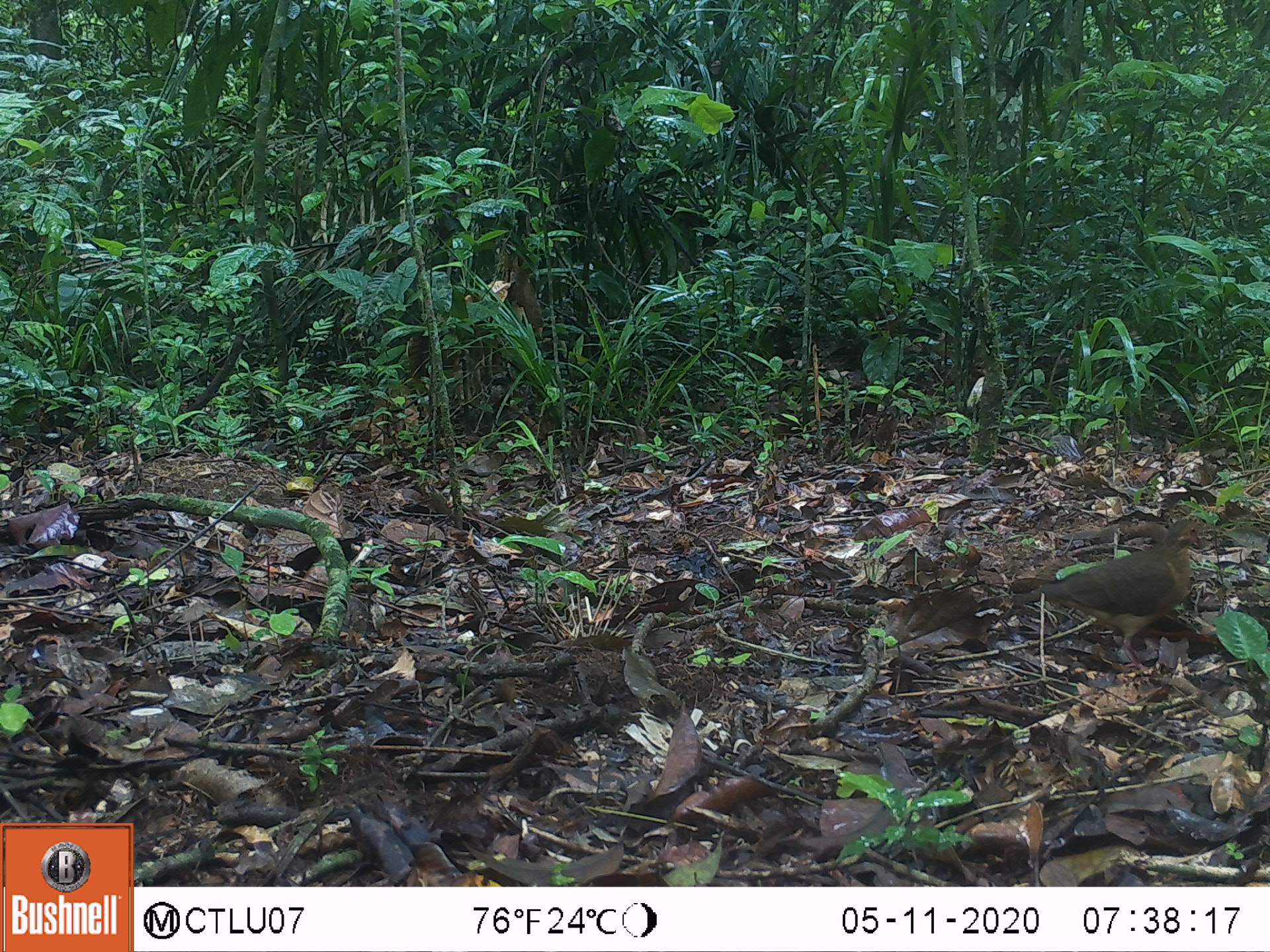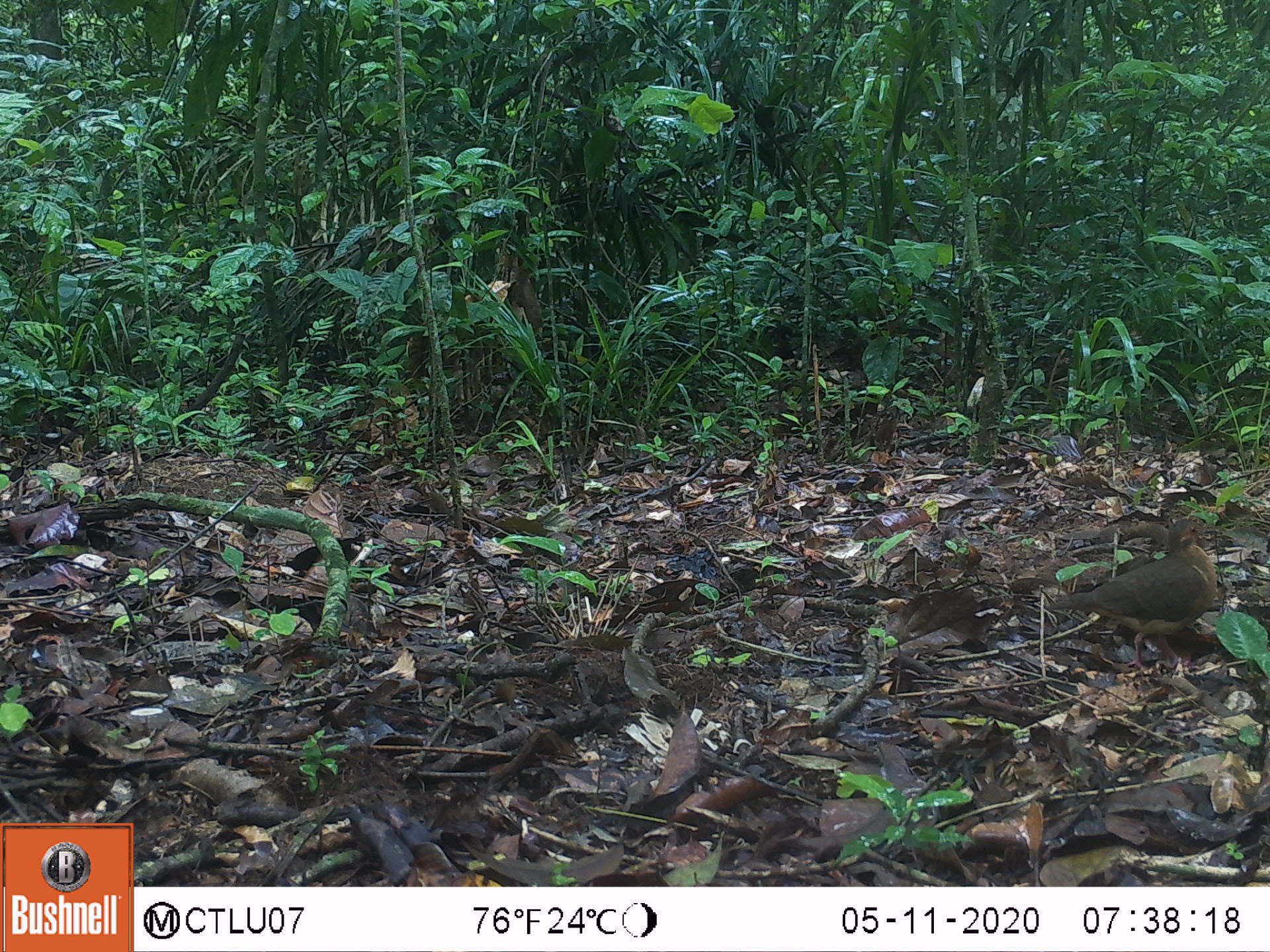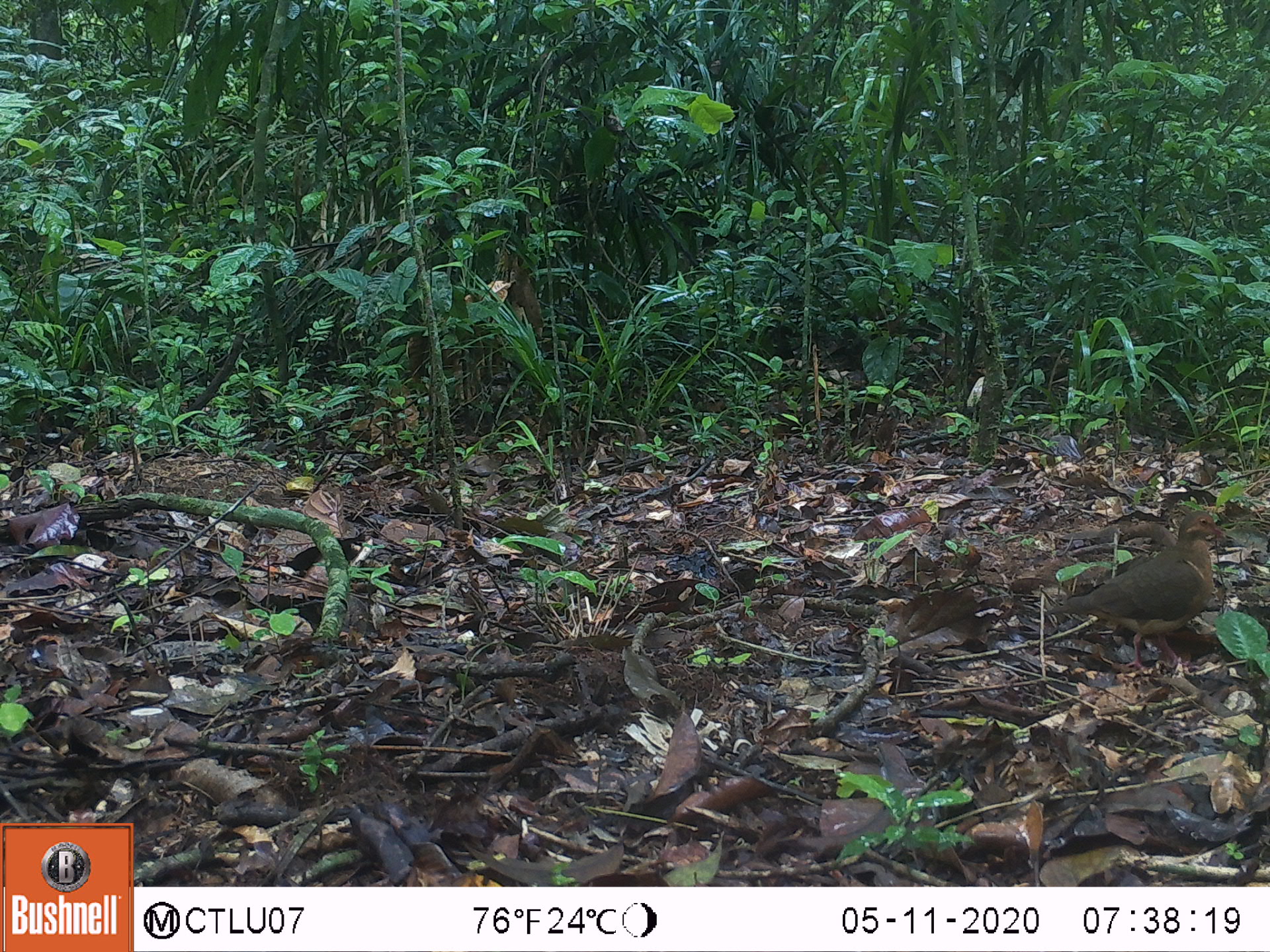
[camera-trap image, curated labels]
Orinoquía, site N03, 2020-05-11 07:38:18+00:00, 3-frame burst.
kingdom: Animalia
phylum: Chordata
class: Aves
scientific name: Aves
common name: bird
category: unknown bird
Unknown bird (bird) (Aves).